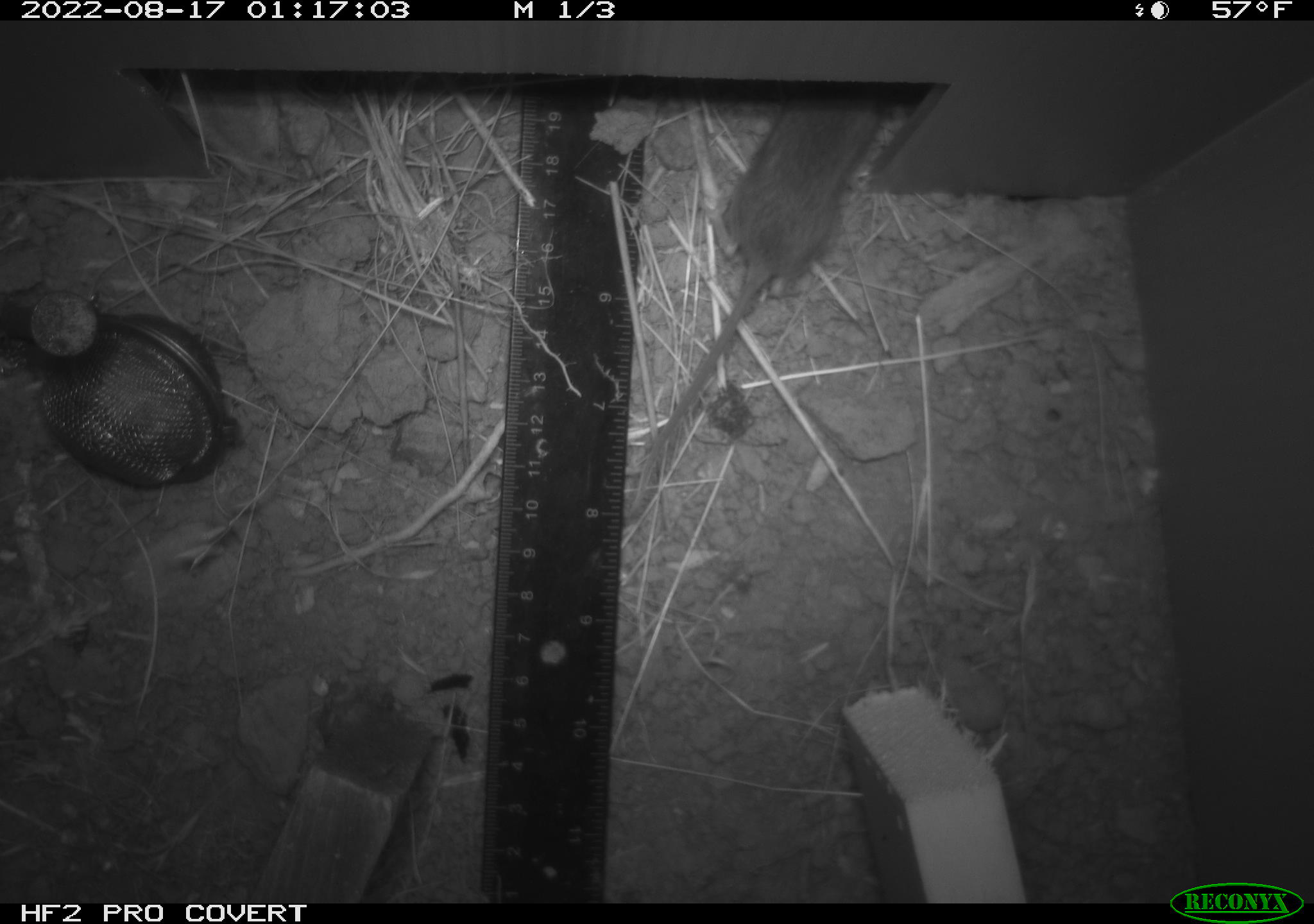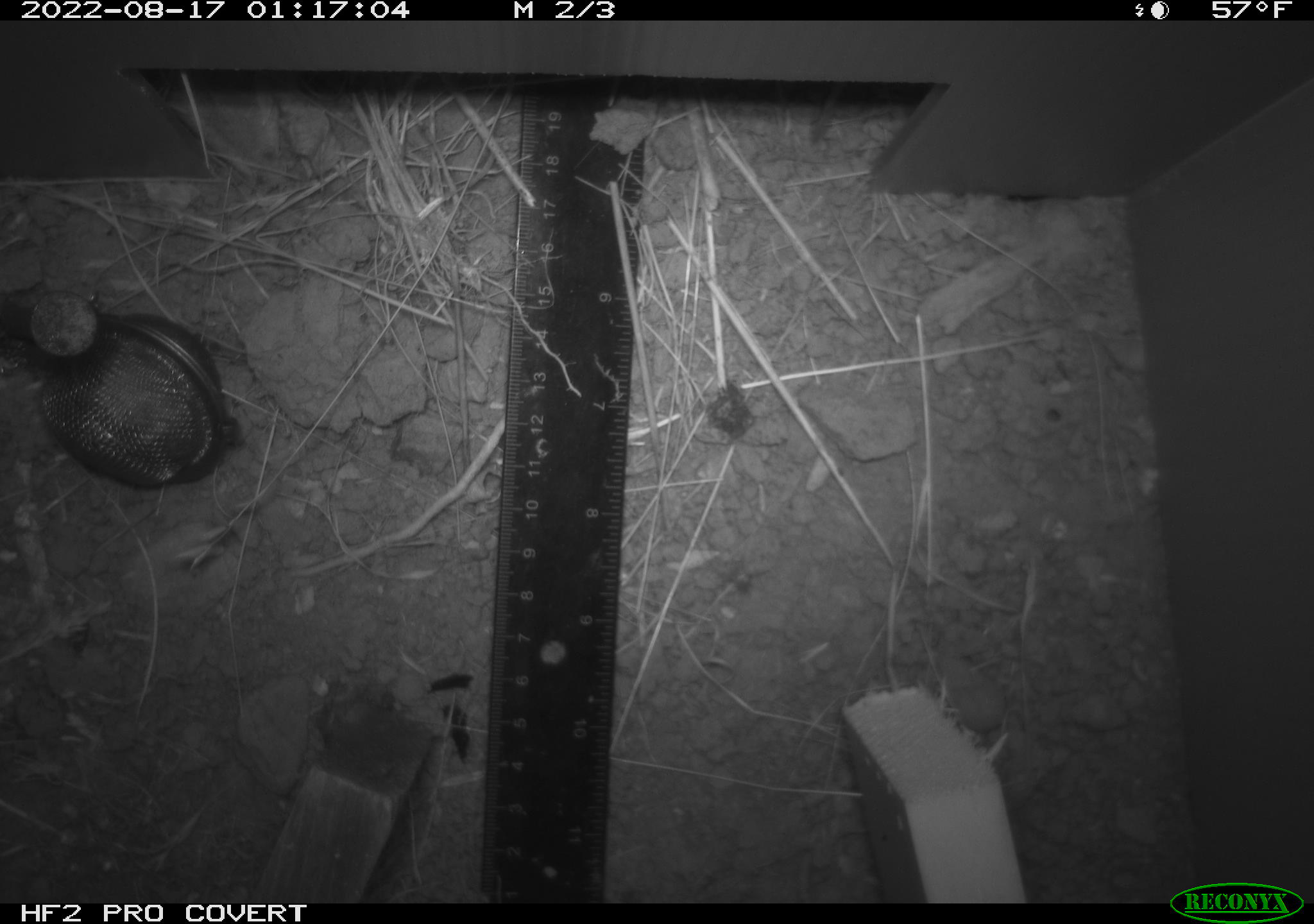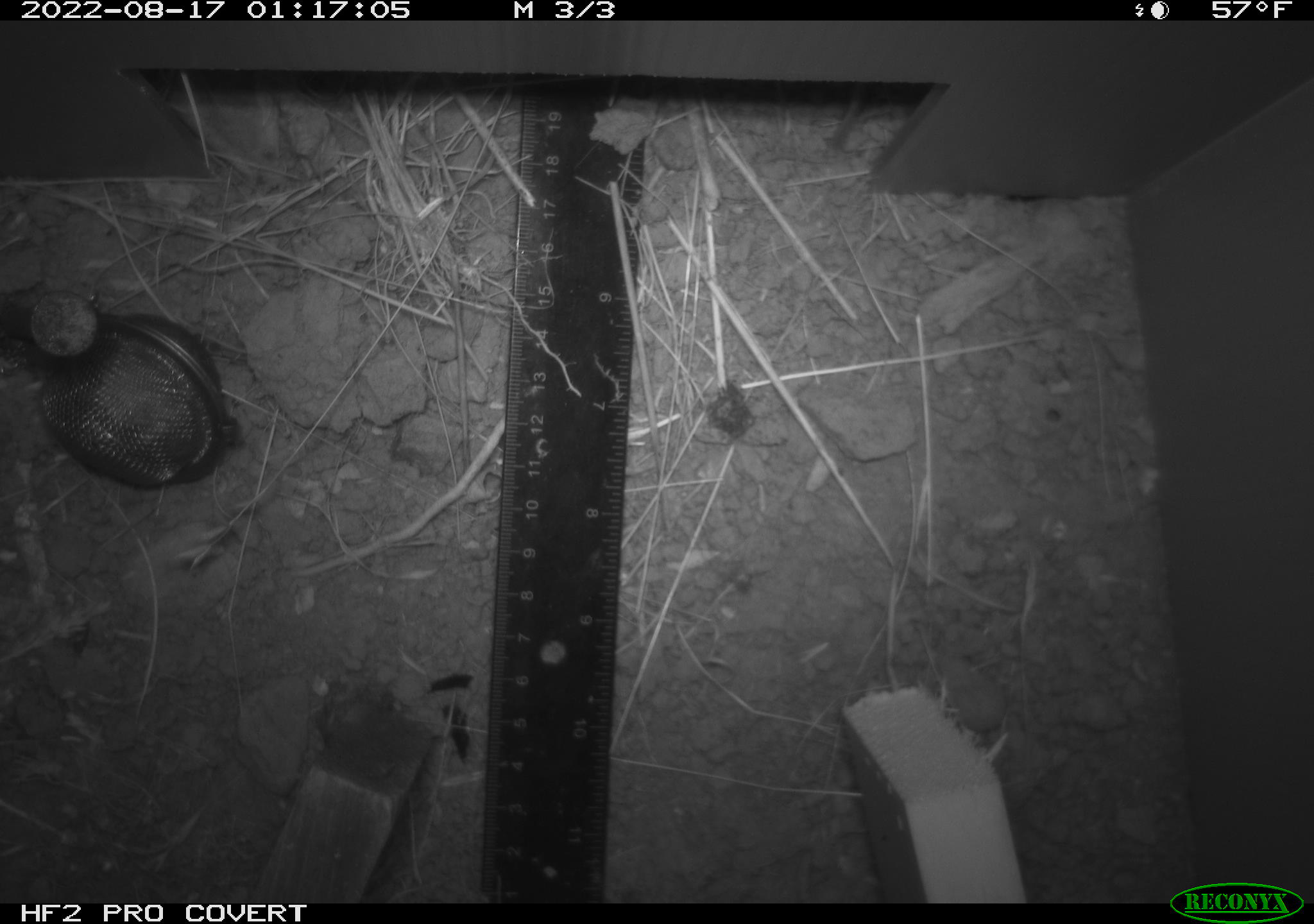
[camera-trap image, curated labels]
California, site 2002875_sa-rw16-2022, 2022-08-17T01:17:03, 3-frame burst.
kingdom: Animalia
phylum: Chordata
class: Mammalia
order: Rodentia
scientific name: Rodentia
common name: mouse species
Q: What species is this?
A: Mouse species (Rodentia).